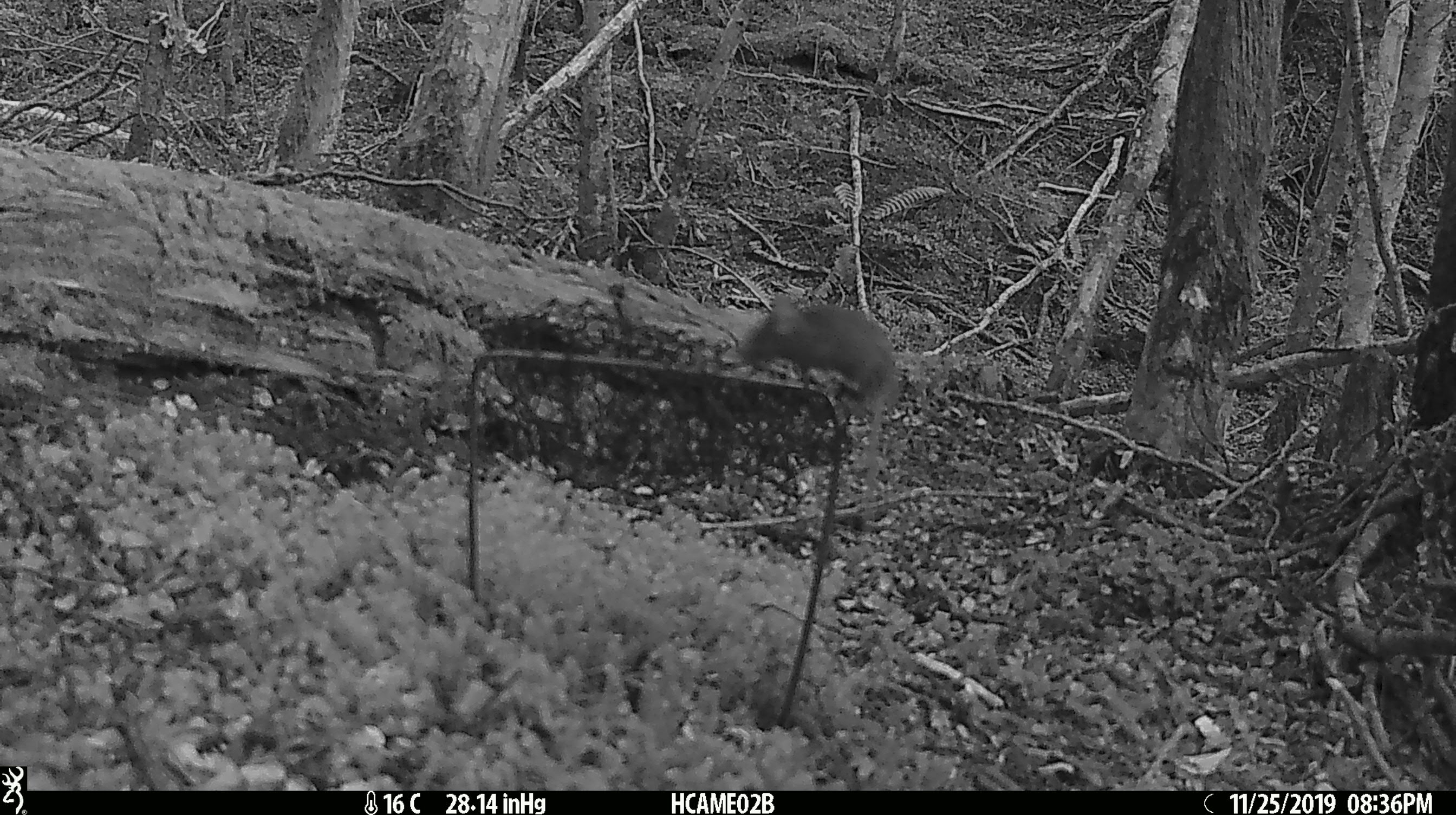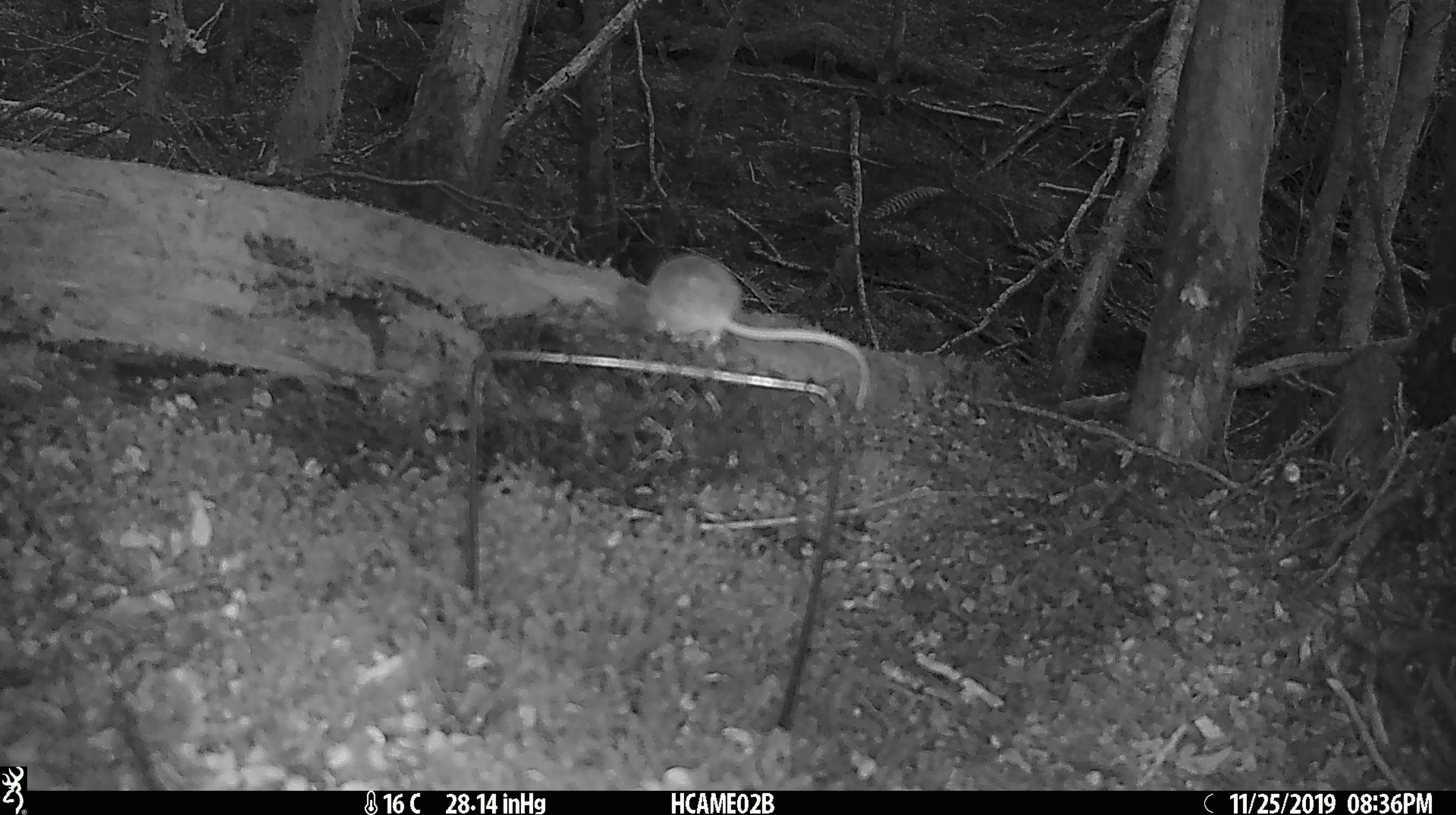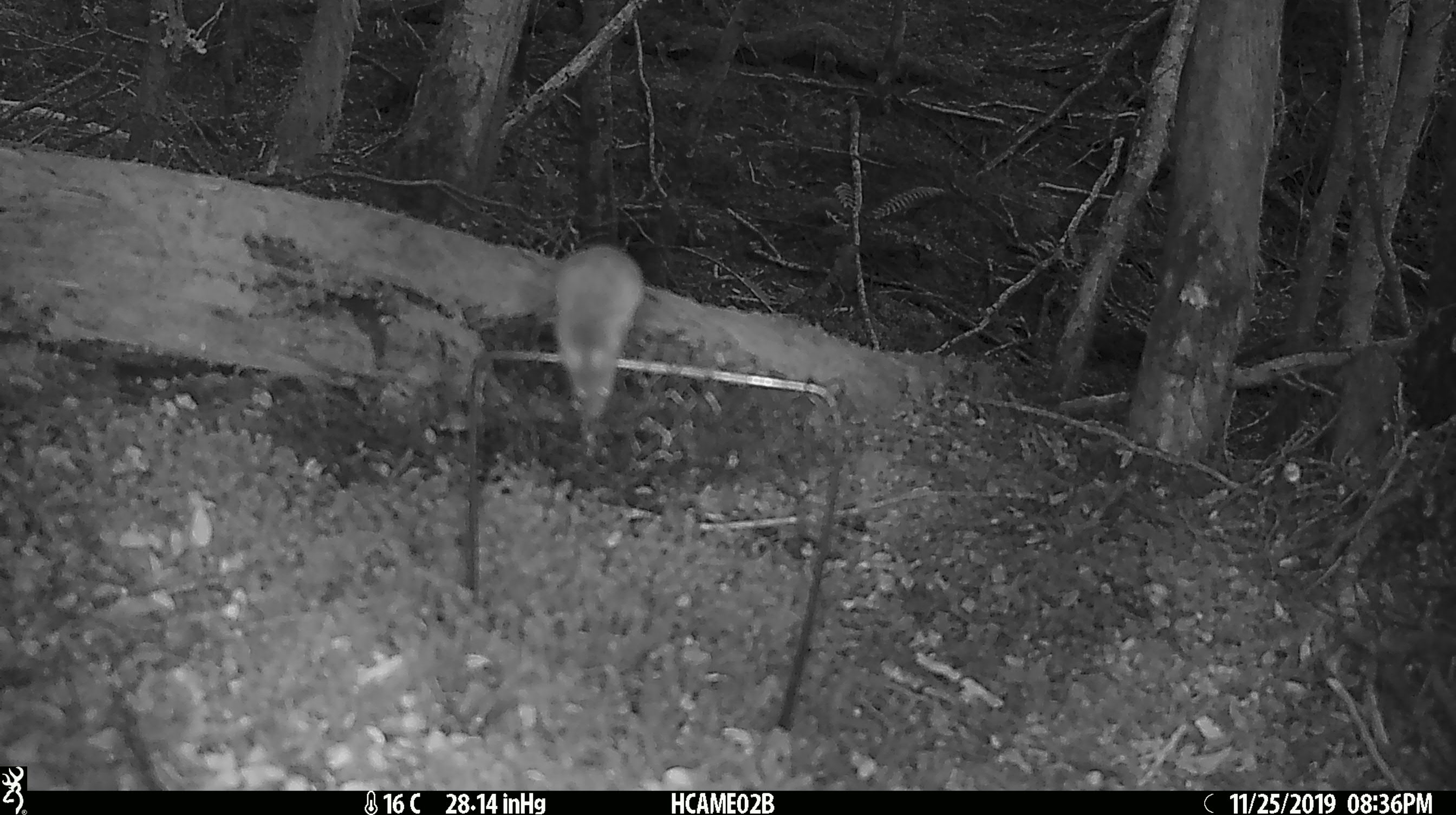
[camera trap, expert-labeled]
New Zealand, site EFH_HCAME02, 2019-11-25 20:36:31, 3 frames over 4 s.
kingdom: Animalia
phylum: Chordata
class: Mammalia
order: Rodentia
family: Muridae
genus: Mus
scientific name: Mus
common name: mouse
Mouse (Mus).